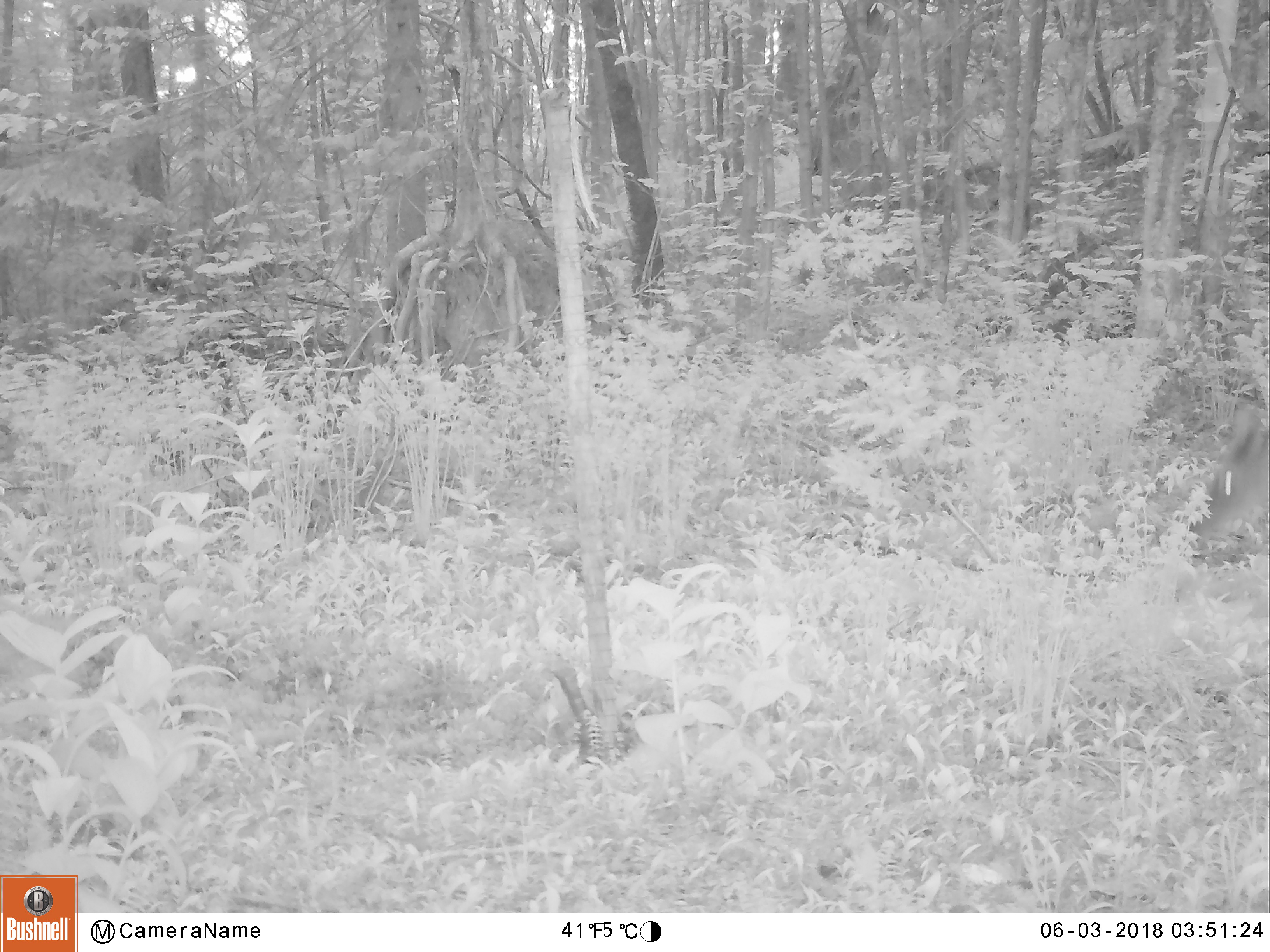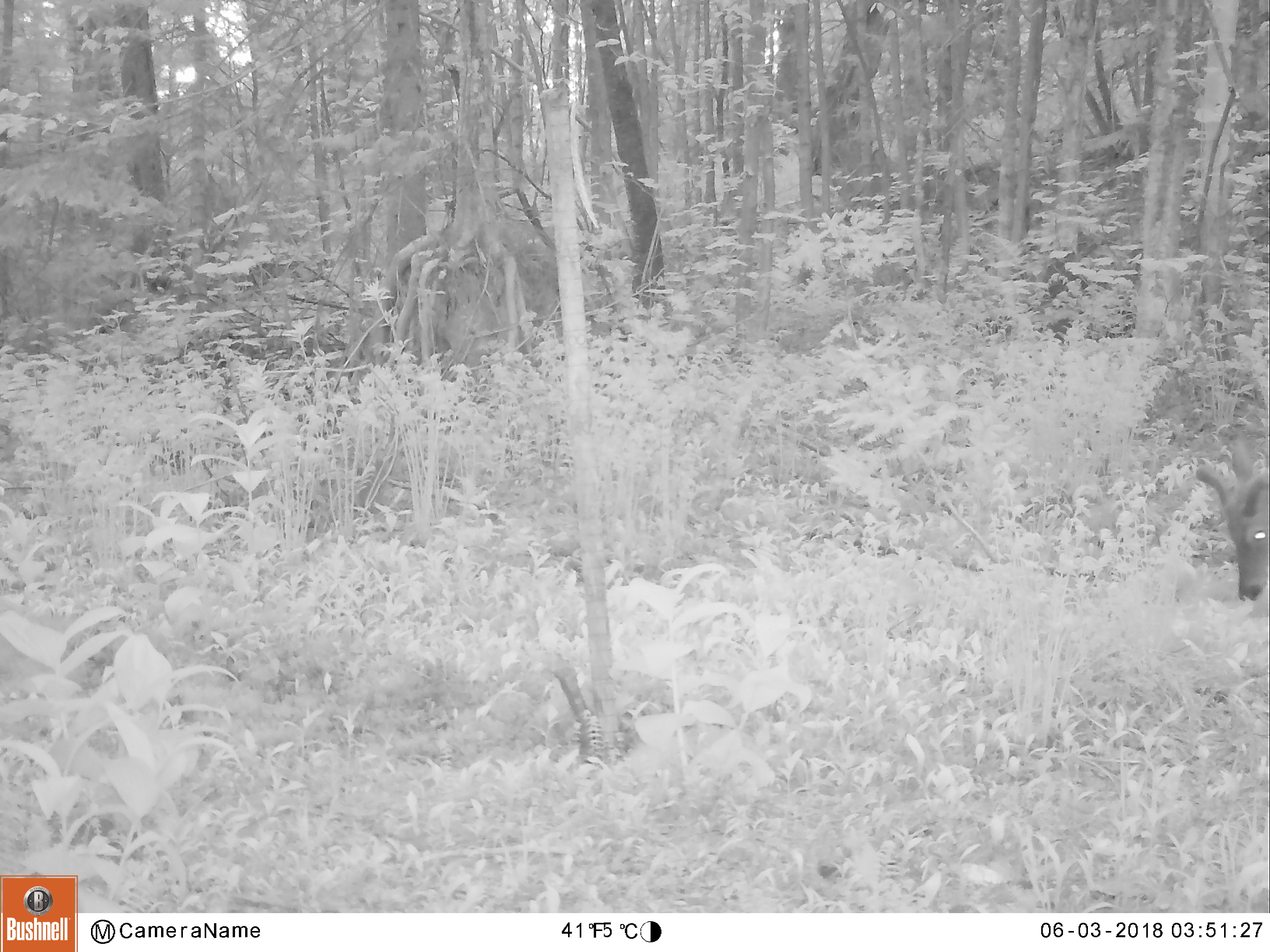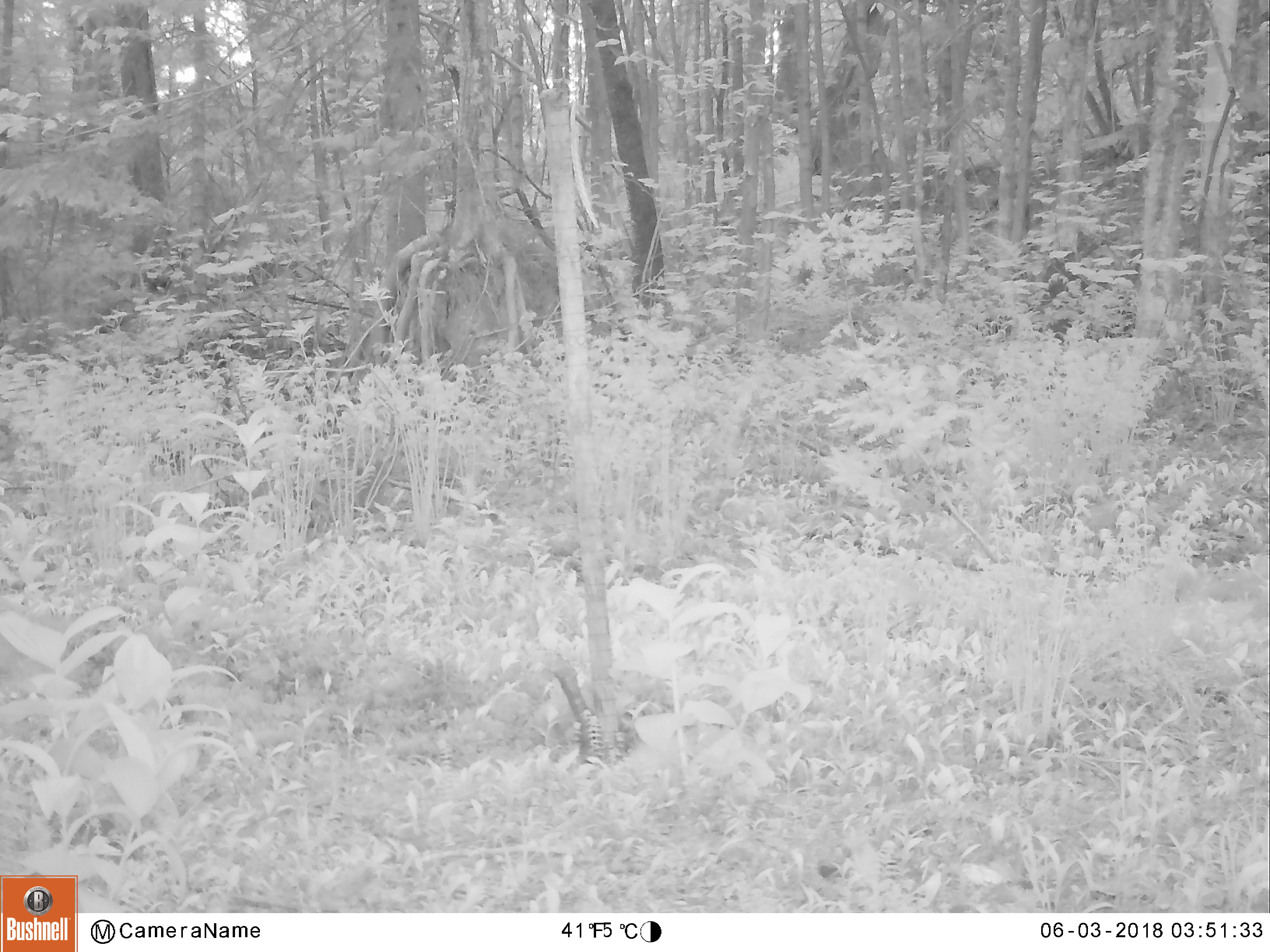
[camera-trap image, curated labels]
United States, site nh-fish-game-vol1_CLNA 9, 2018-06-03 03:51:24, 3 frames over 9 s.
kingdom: Animalia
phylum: Chordata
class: Mammalia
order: Artiodactyla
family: Cervidae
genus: Odocoileus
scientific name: Odocoileus virginianus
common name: white-tailed deer